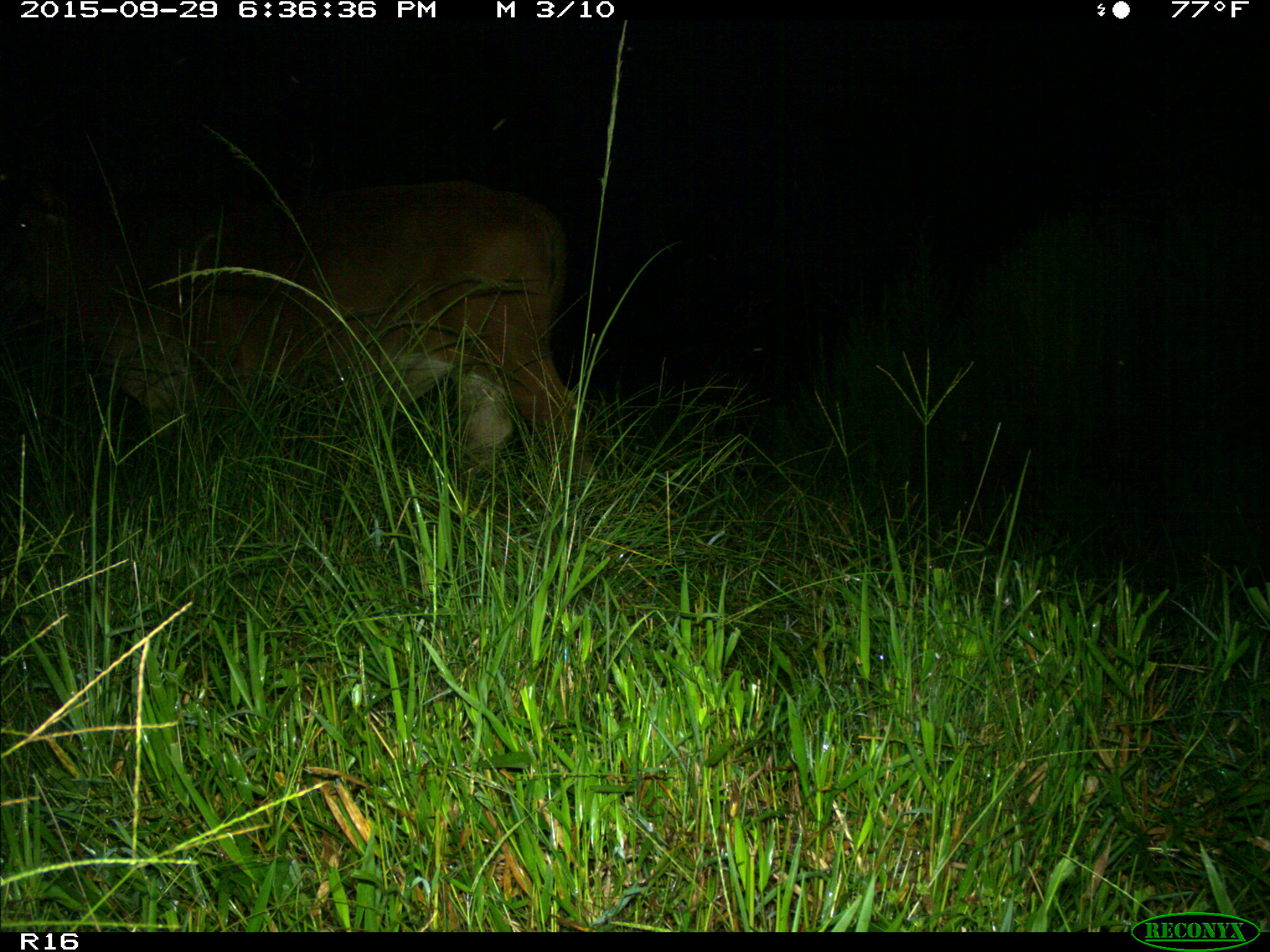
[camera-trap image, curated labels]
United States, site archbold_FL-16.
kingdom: Animalia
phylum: Chordata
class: Mammalia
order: Artiodactyla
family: Bovidae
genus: Bos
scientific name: Bos taurus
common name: domestic cow